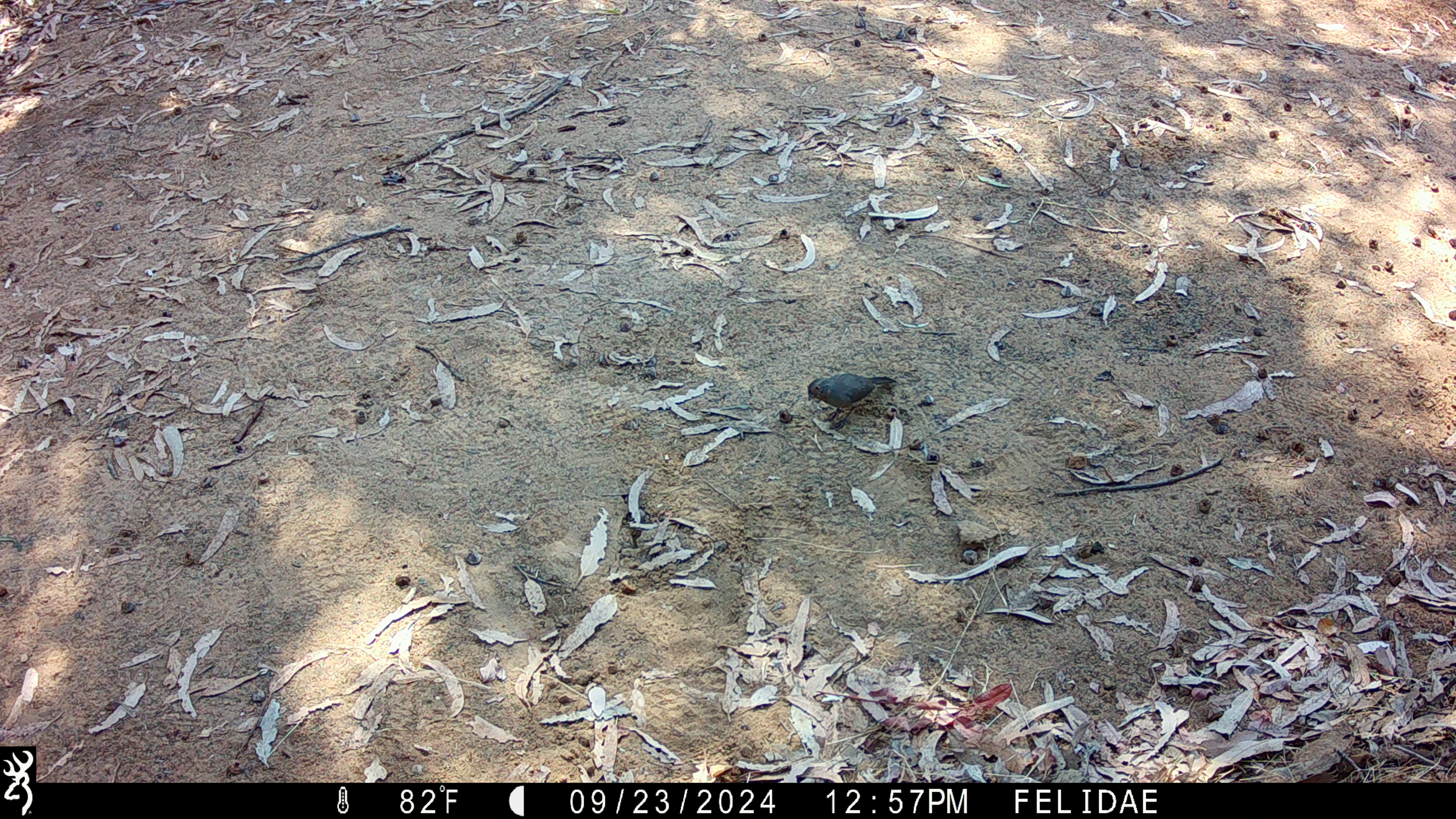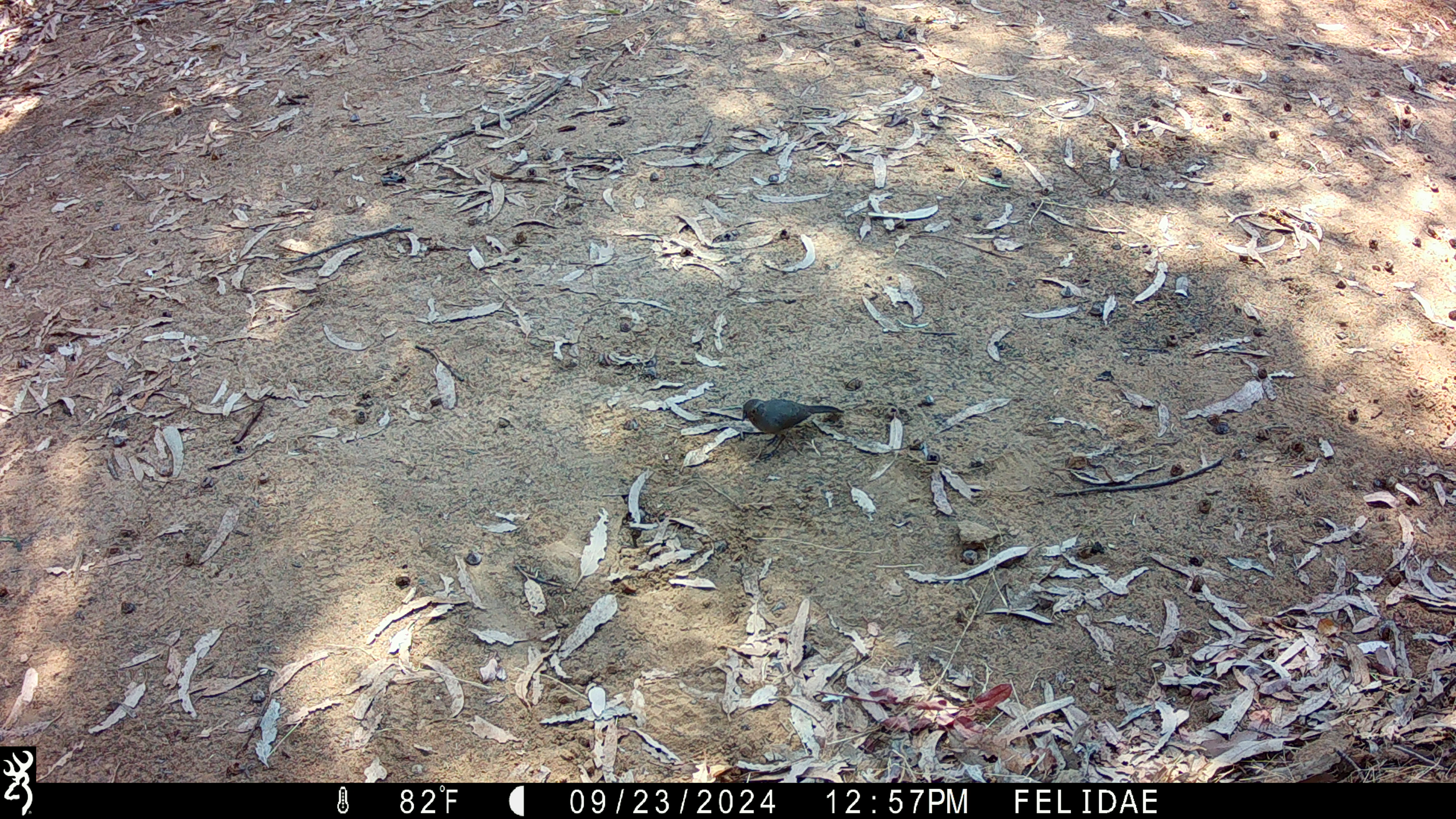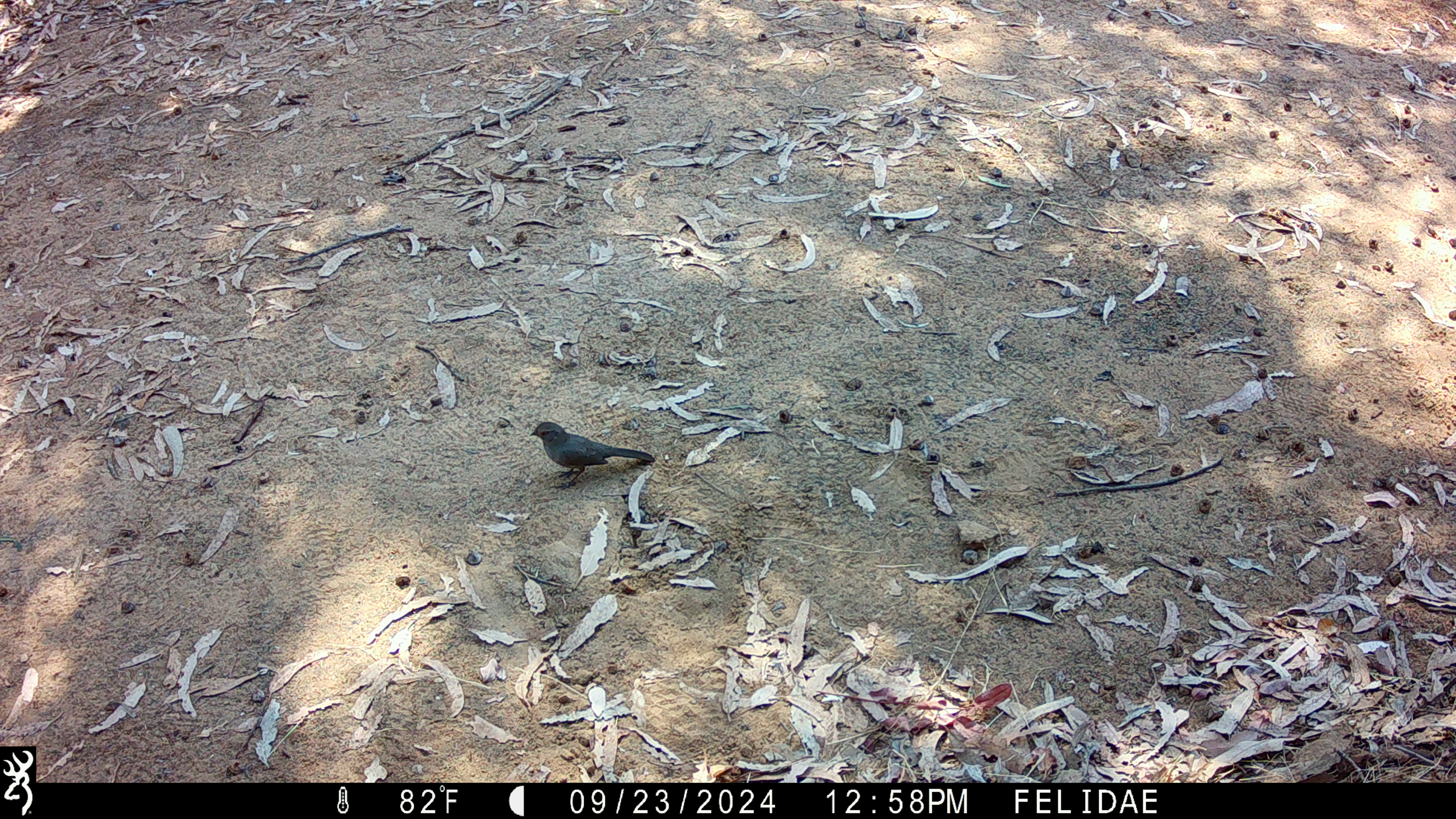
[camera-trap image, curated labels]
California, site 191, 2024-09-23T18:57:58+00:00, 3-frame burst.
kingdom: Animalia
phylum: Chordata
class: Aves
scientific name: Aves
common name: bird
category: unknown bird